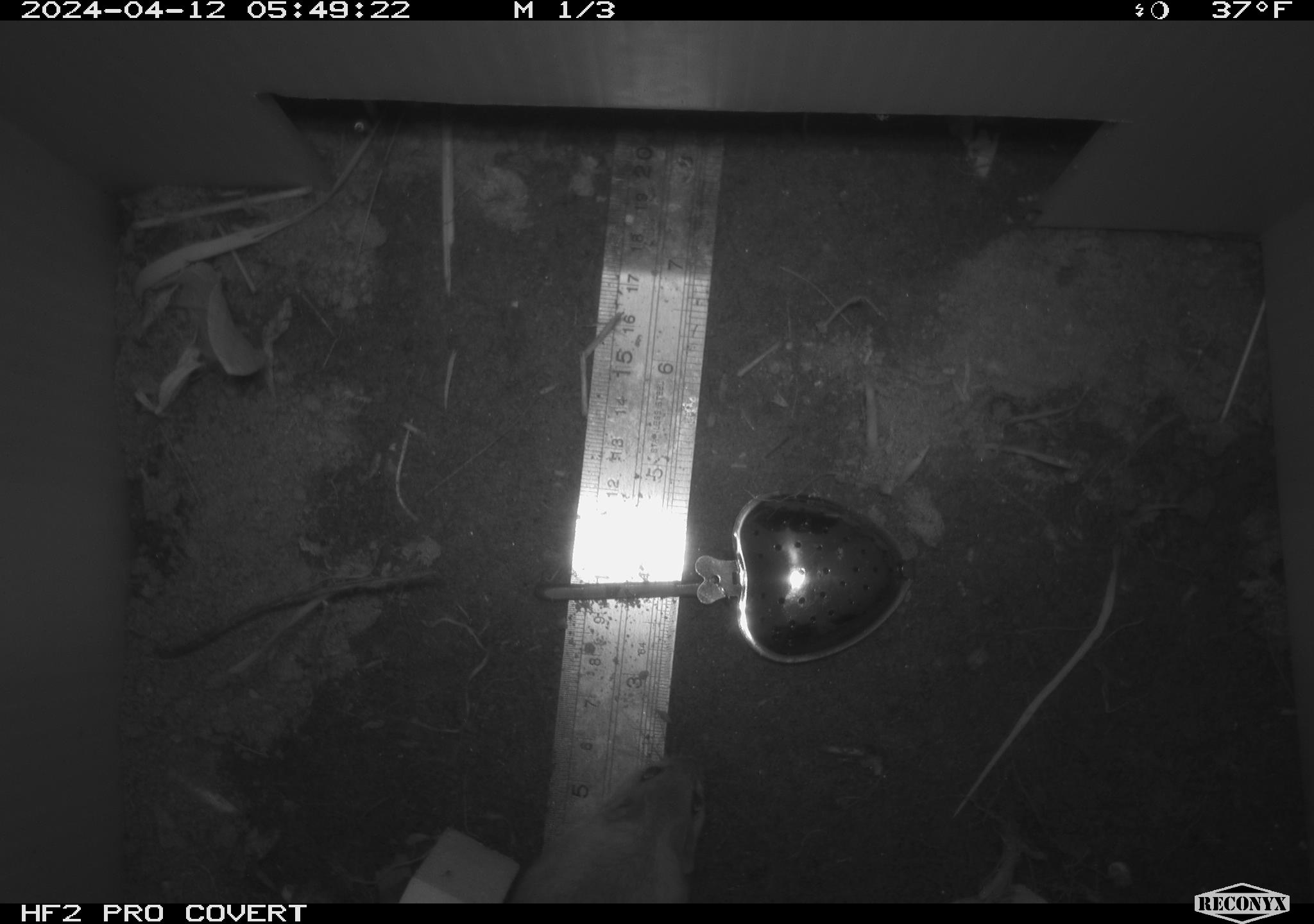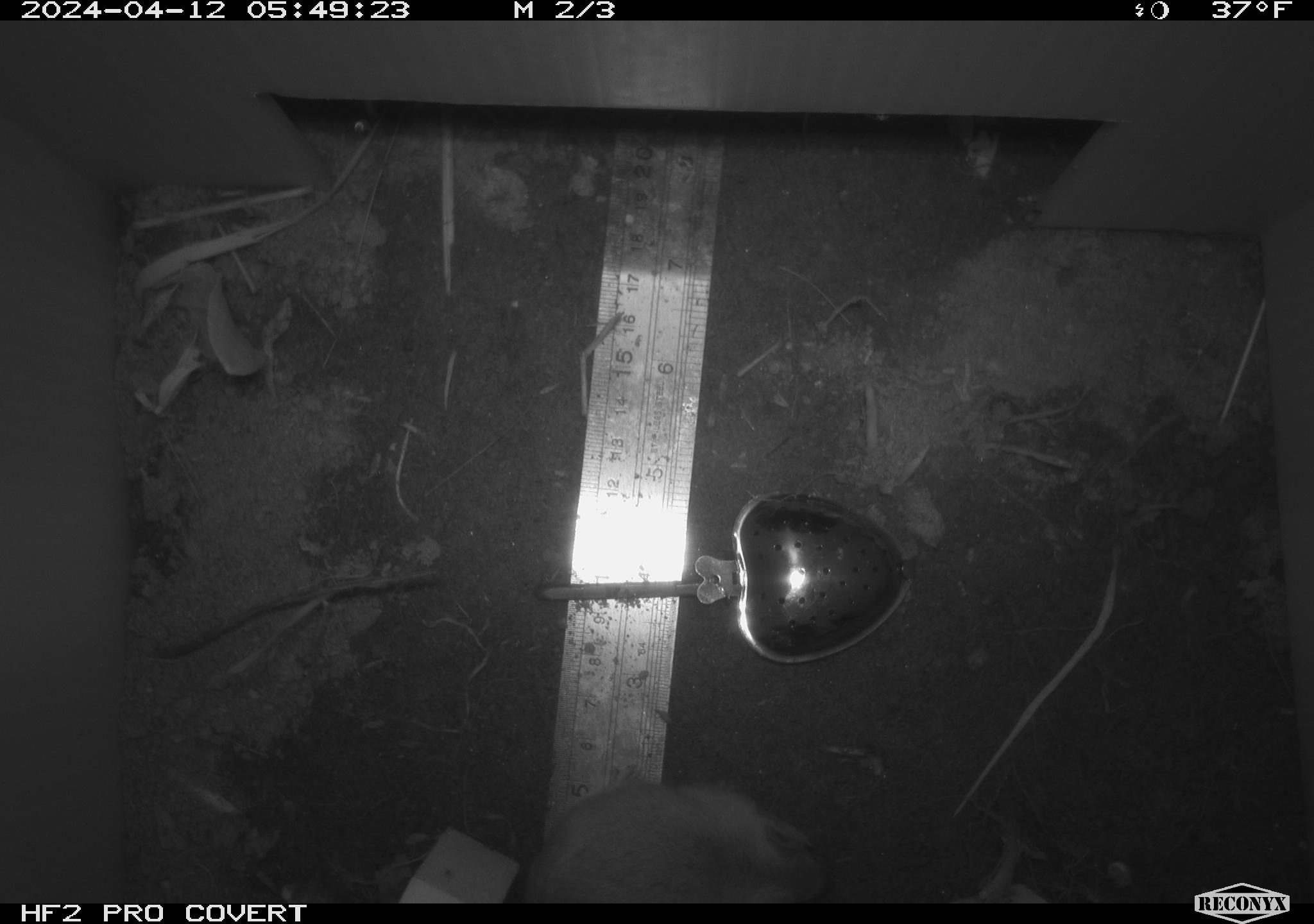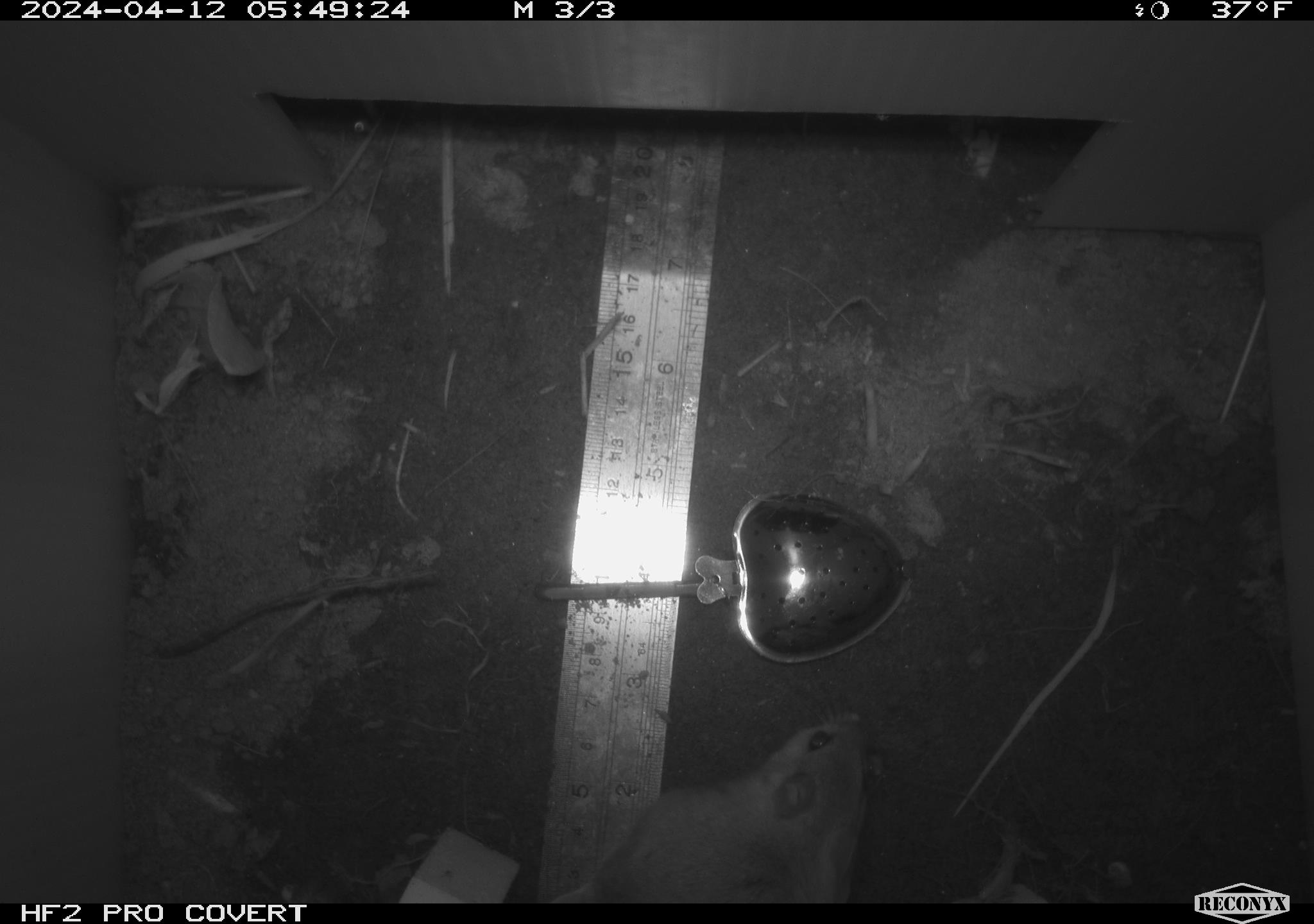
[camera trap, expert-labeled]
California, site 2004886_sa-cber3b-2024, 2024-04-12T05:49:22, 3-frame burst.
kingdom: Animalia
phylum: Chordata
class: Mammalia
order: Rodentia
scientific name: Rodentia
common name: mouse species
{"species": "mouse species (Rodentia)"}